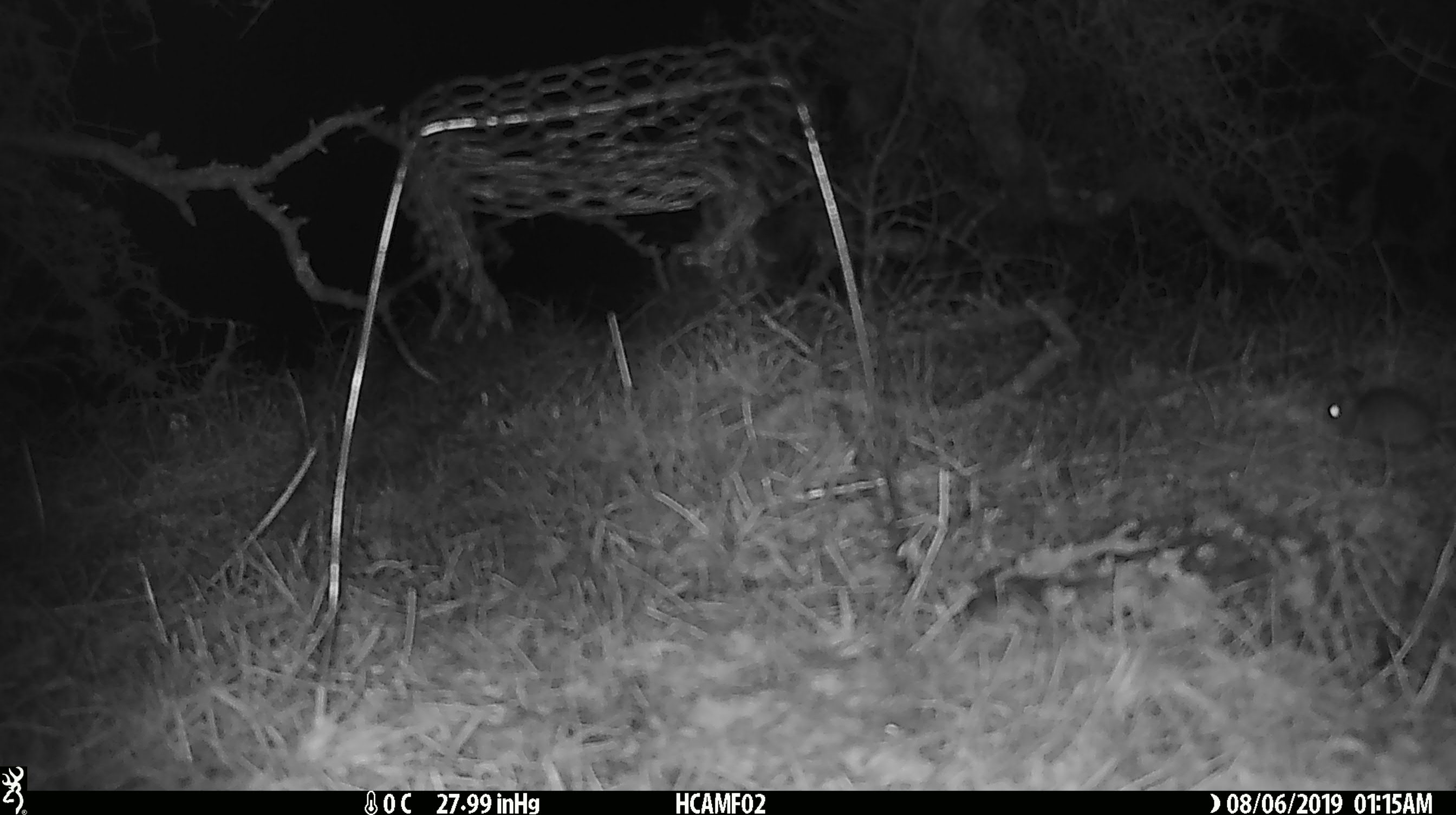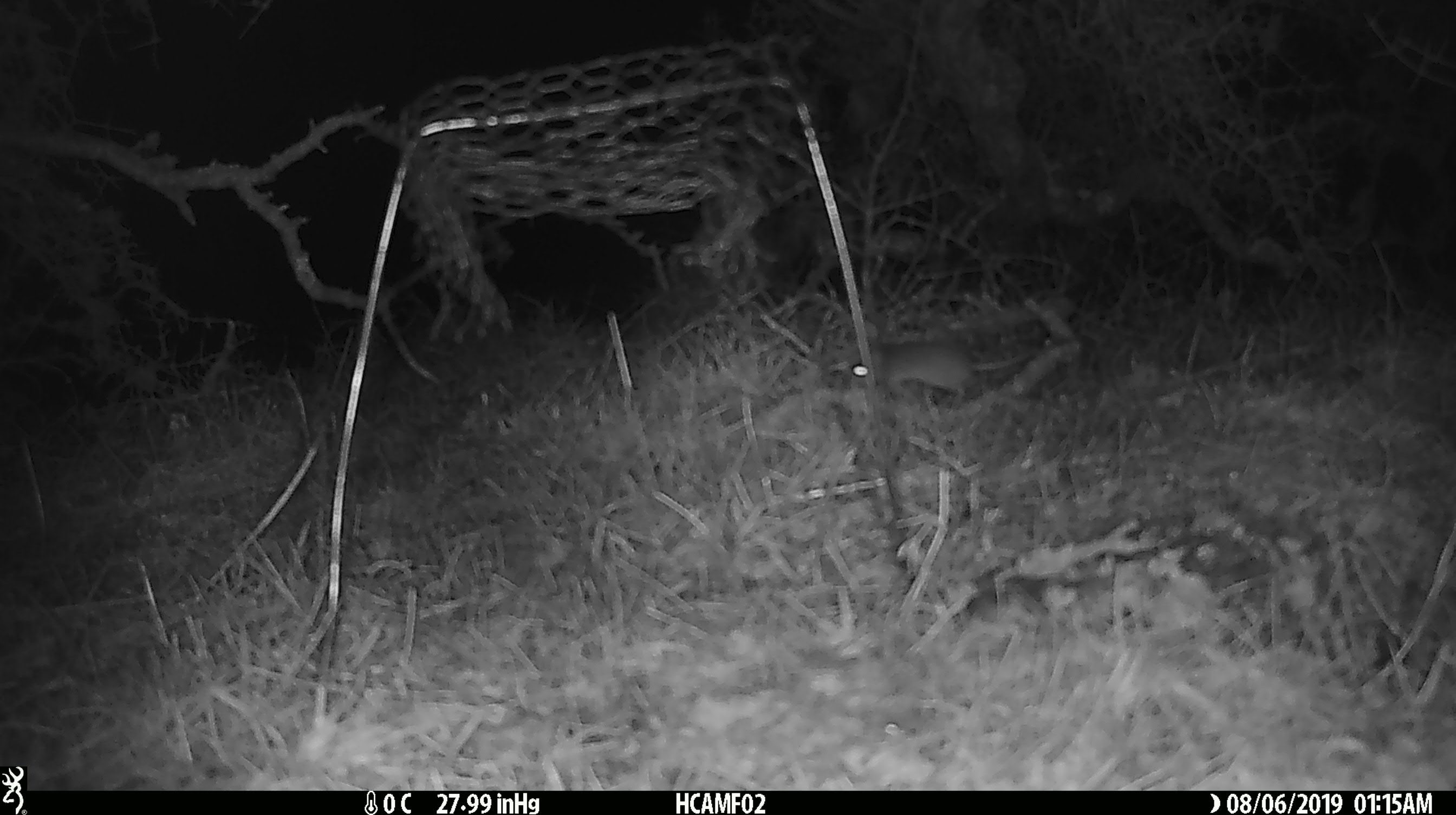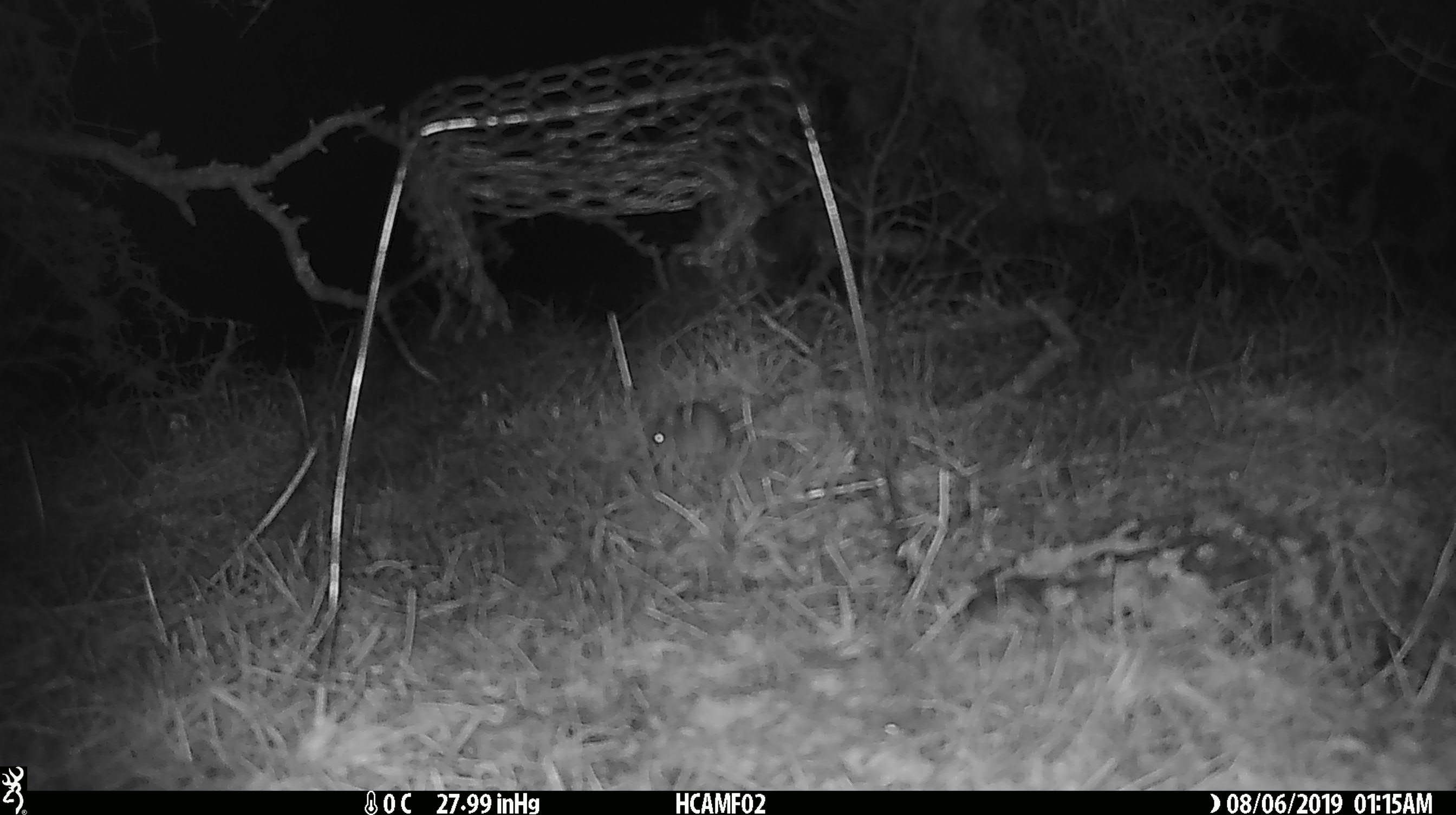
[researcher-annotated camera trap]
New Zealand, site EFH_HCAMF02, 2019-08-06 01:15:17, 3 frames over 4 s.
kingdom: Animalia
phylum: Chordata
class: Mammalia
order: Rodentia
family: Muridae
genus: Mus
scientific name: Mus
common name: mouse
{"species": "mouse (Mus)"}